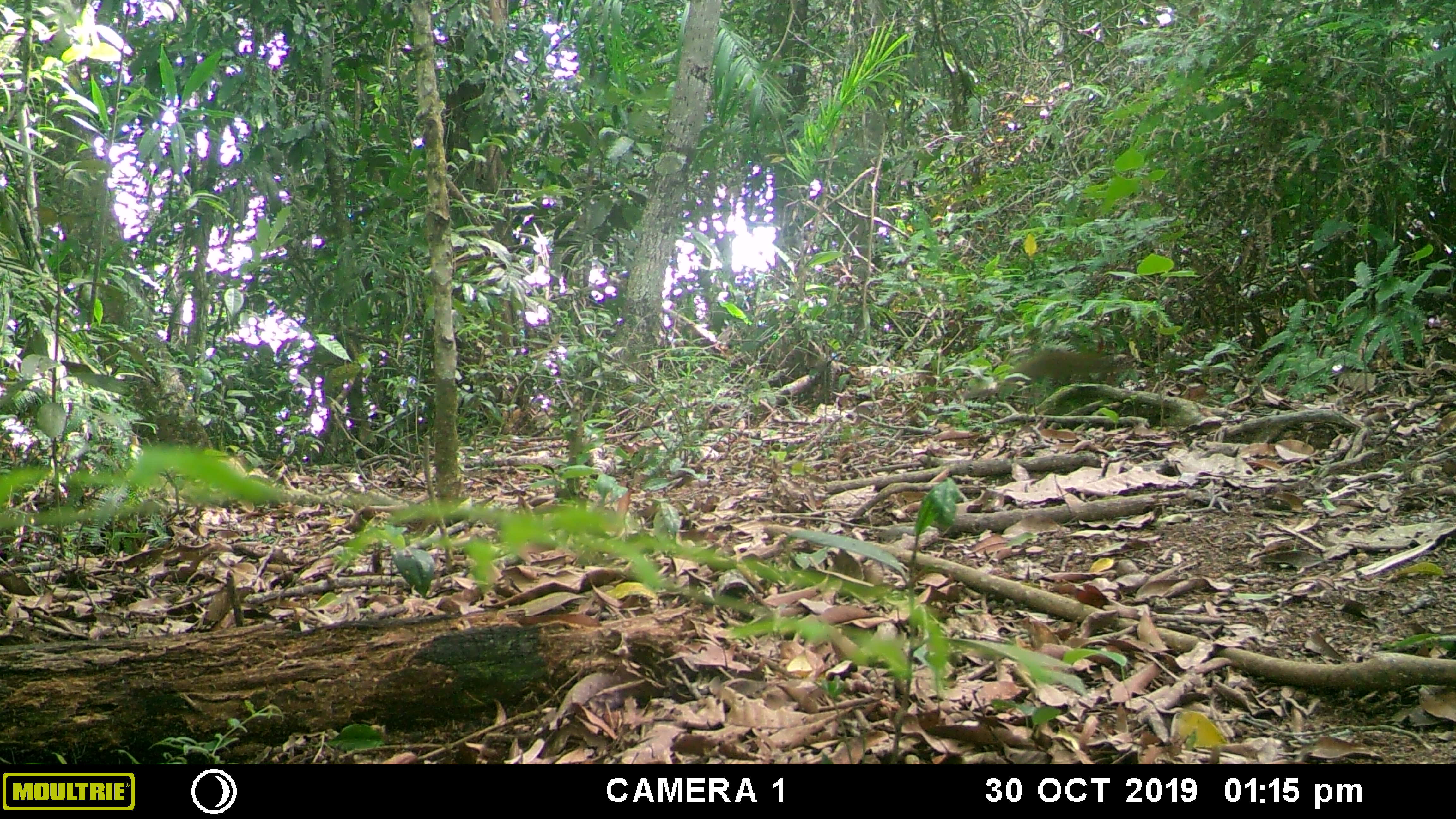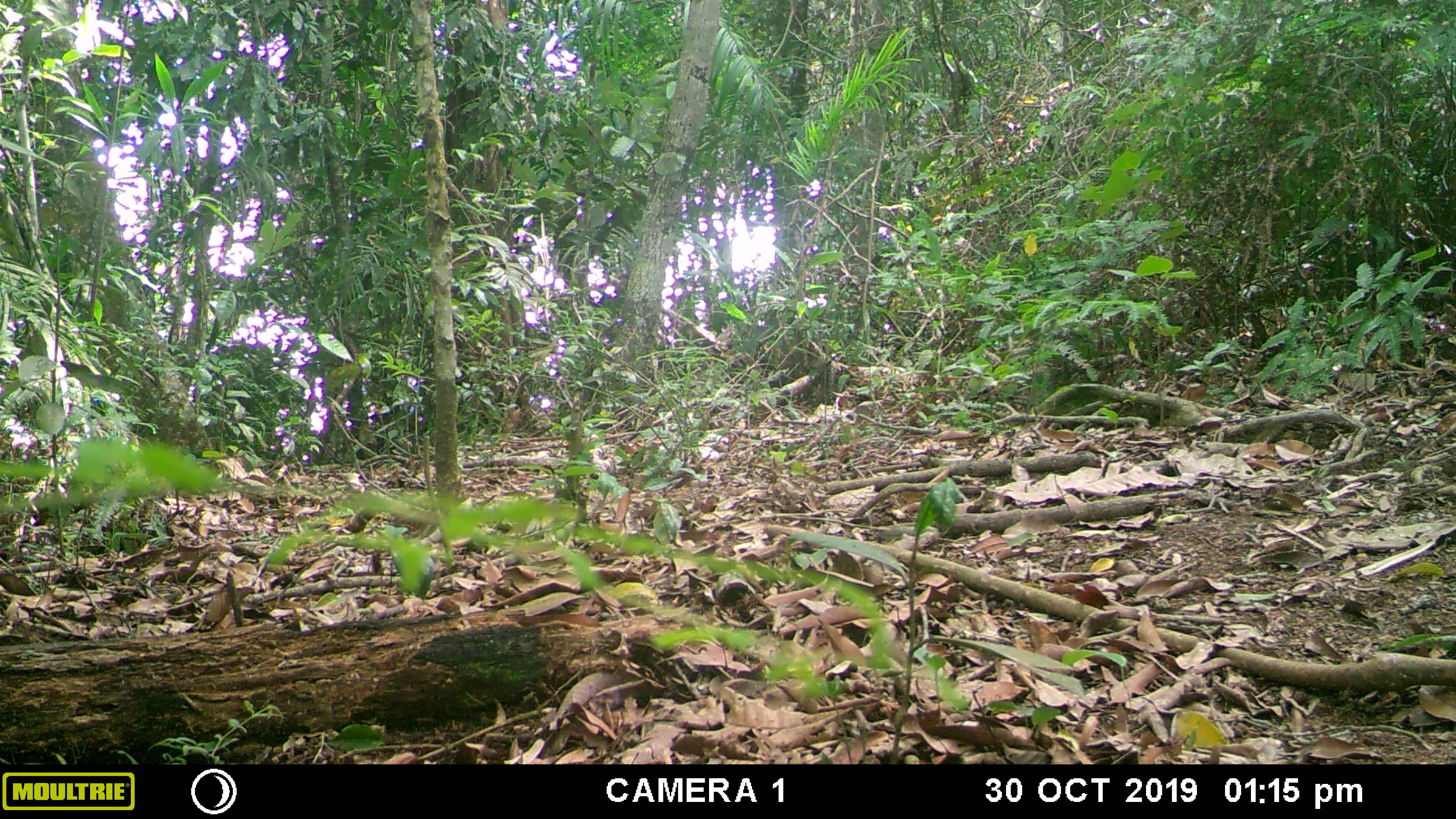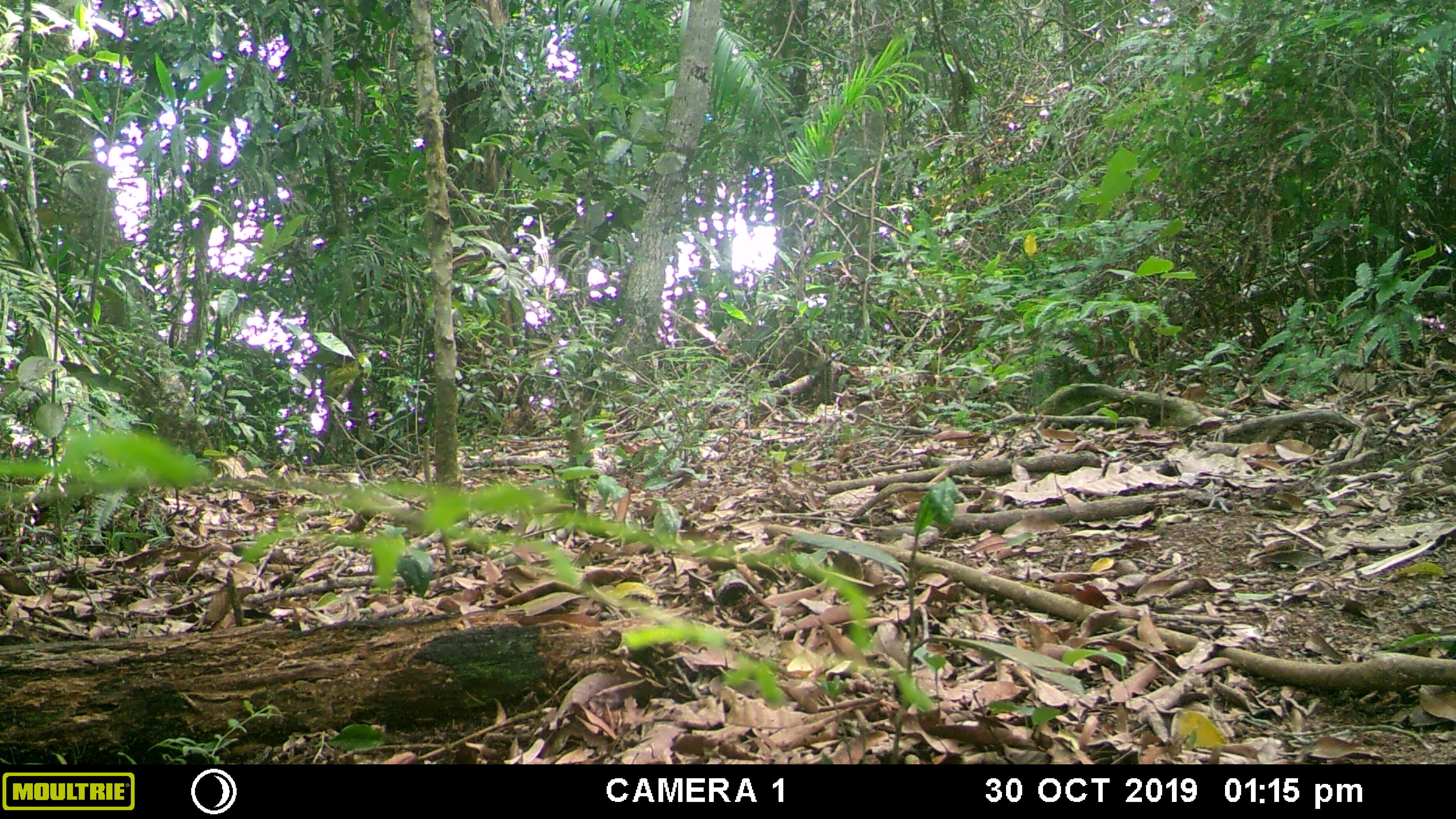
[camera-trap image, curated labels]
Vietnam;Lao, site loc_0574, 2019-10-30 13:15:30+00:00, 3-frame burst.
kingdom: Animalia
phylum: Chordata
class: Mammalia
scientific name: Mammalia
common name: mammal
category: unidentified small mammal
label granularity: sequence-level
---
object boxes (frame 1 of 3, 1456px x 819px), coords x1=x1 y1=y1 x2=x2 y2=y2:
unidentified small mammal: x1=962 y1=343 x2=1131 y2=402